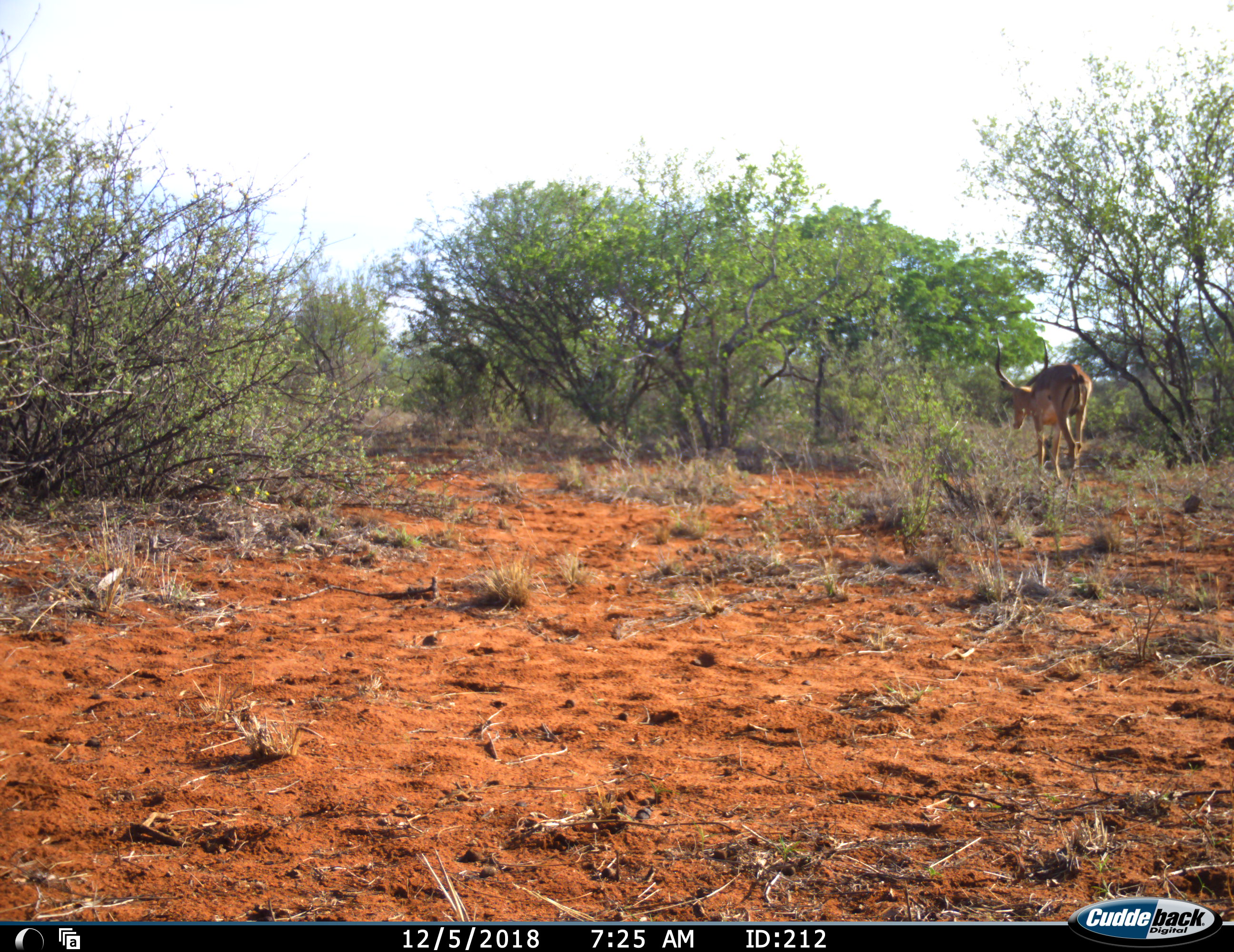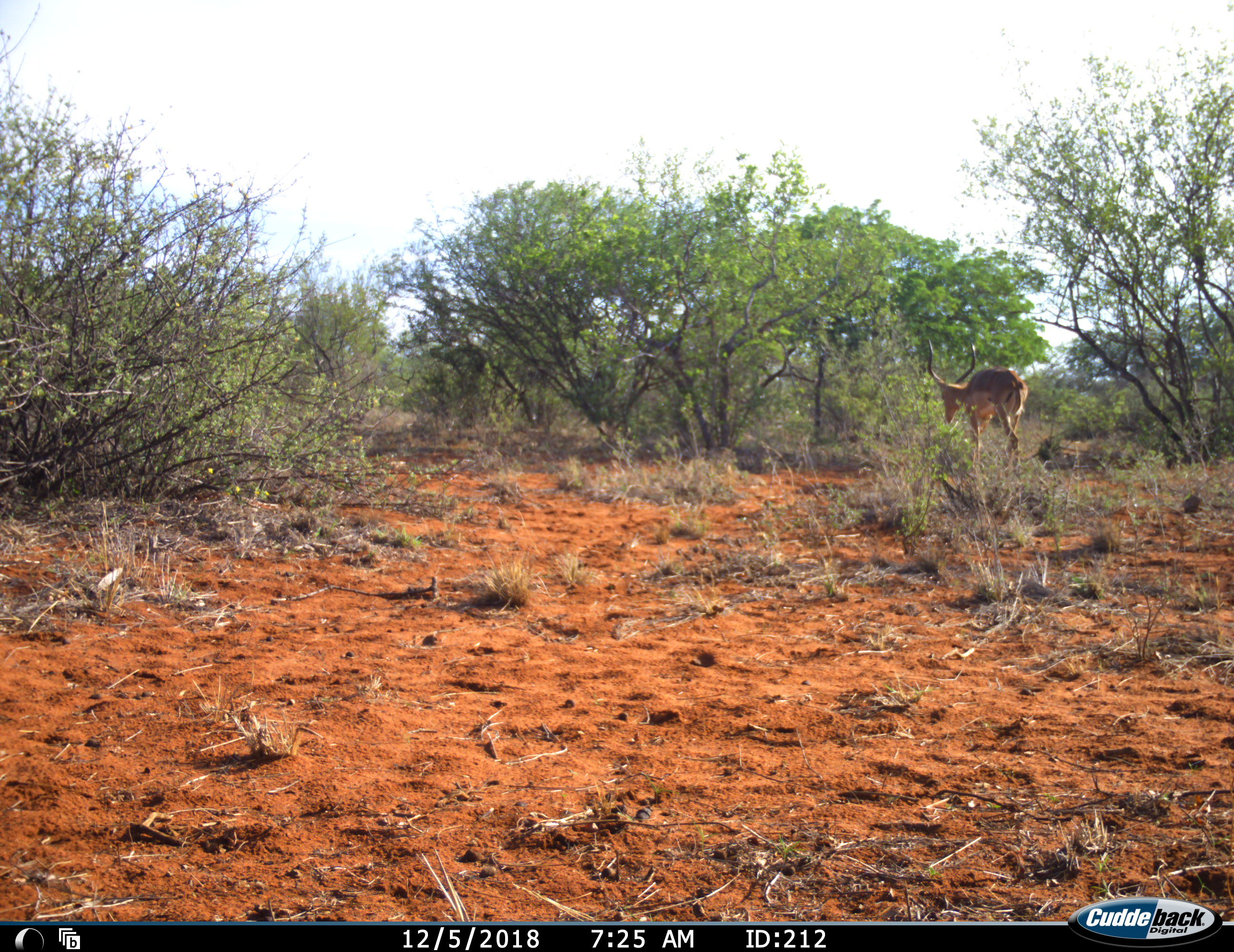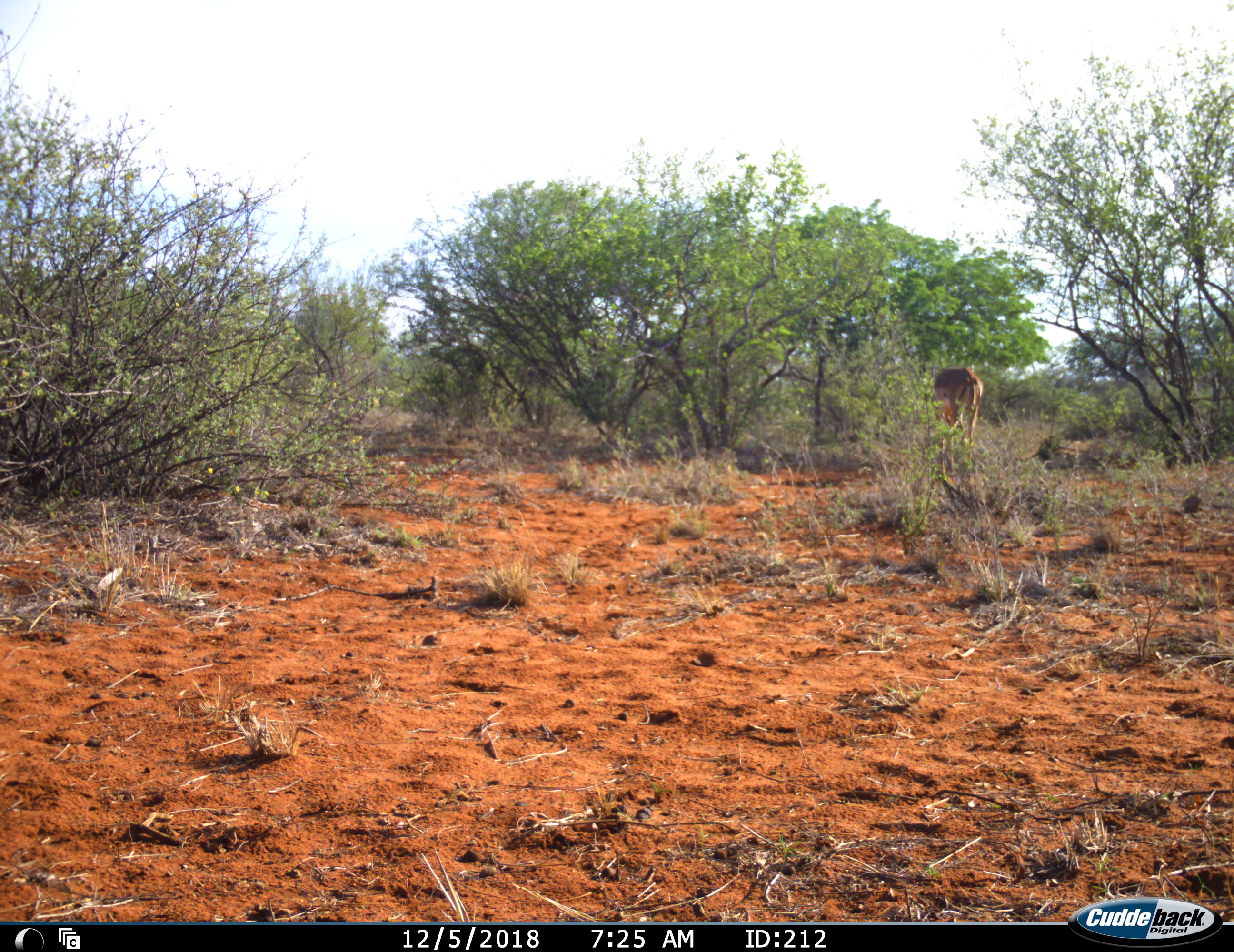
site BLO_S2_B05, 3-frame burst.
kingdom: Animalia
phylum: Chordata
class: Mammalia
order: Artiodactyla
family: Bovidae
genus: Aepyceros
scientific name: Aepyceros melampus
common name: impala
Impala (Aepyceros melampus), count 1. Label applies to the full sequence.